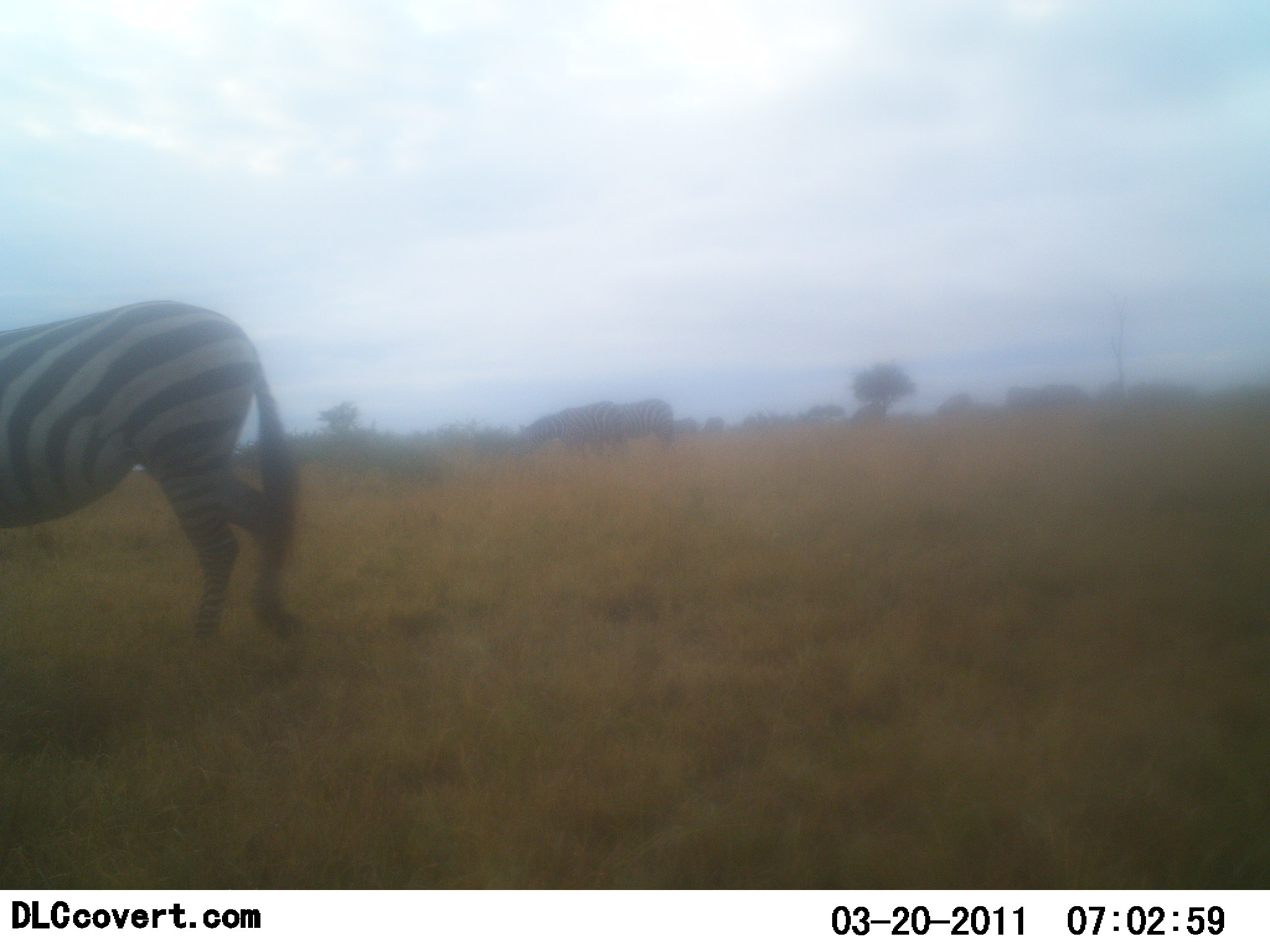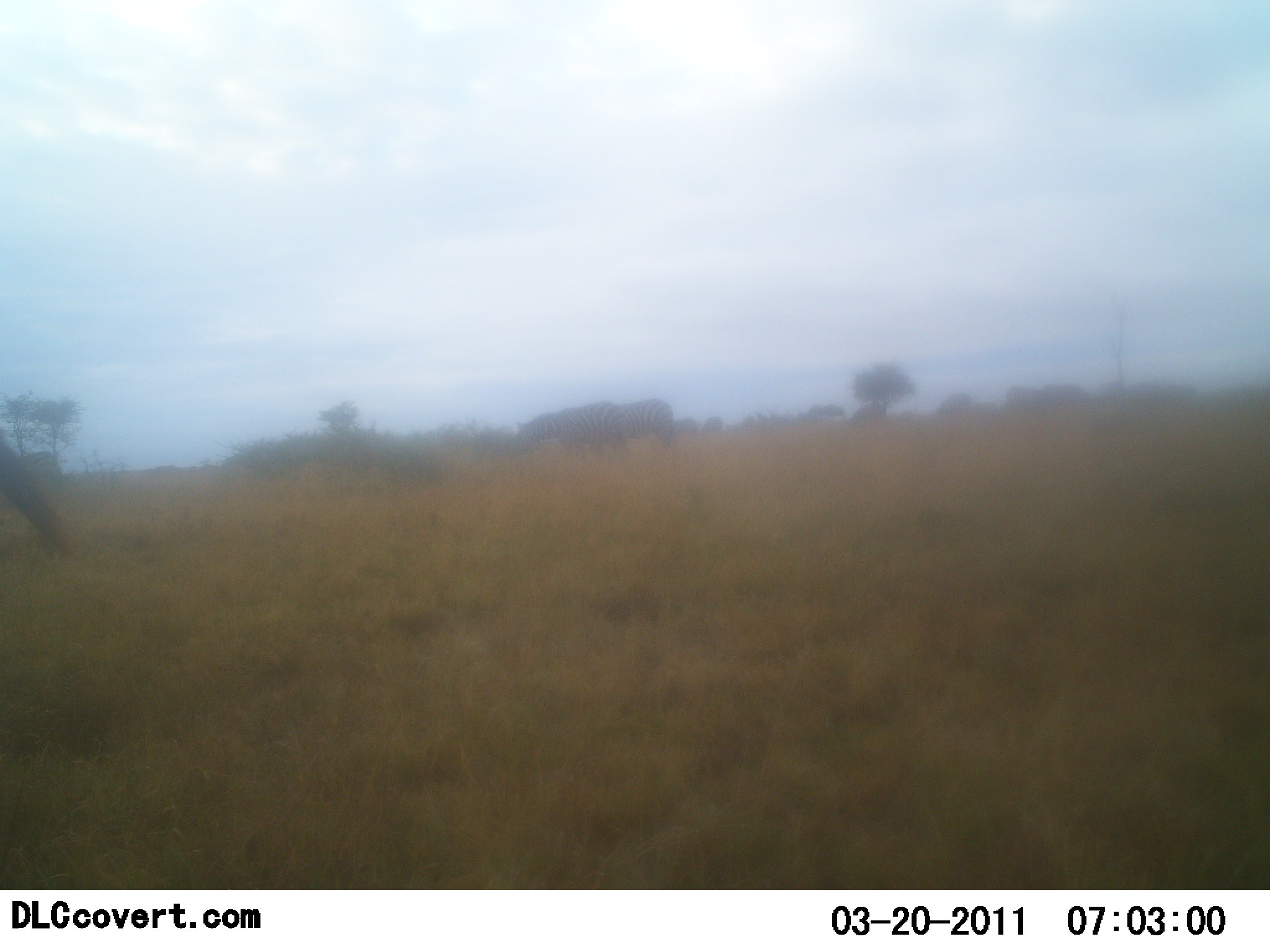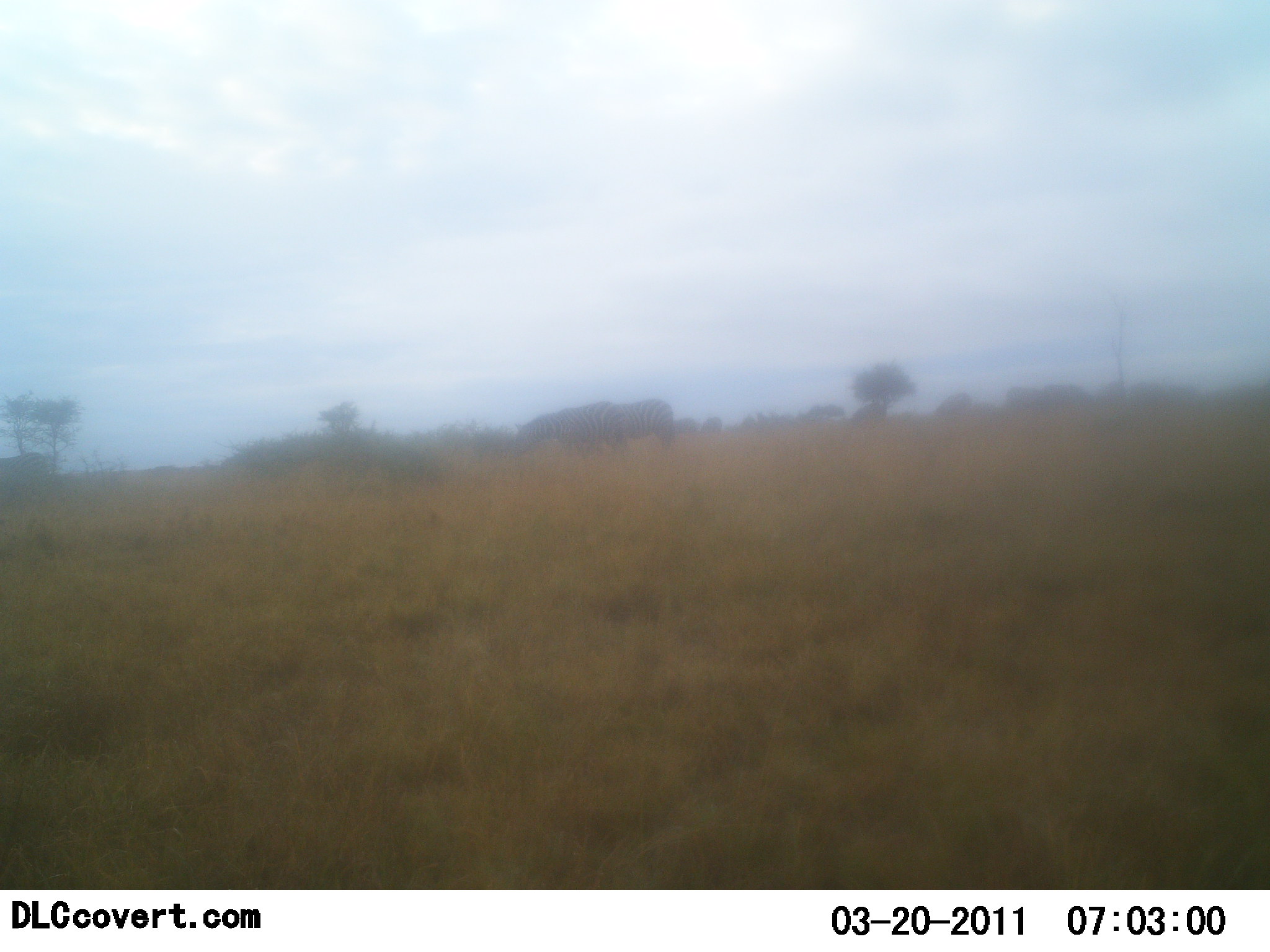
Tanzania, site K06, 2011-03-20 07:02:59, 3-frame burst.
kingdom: Animalia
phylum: Chordata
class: Mammalia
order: Perissodactyla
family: Equidae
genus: Equus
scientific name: Equus quagga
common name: plains zebra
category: zebra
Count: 1.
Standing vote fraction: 21%.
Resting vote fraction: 0%.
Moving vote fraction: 100%.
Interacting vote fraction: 0%.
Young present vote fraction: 0%.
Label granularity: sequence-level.